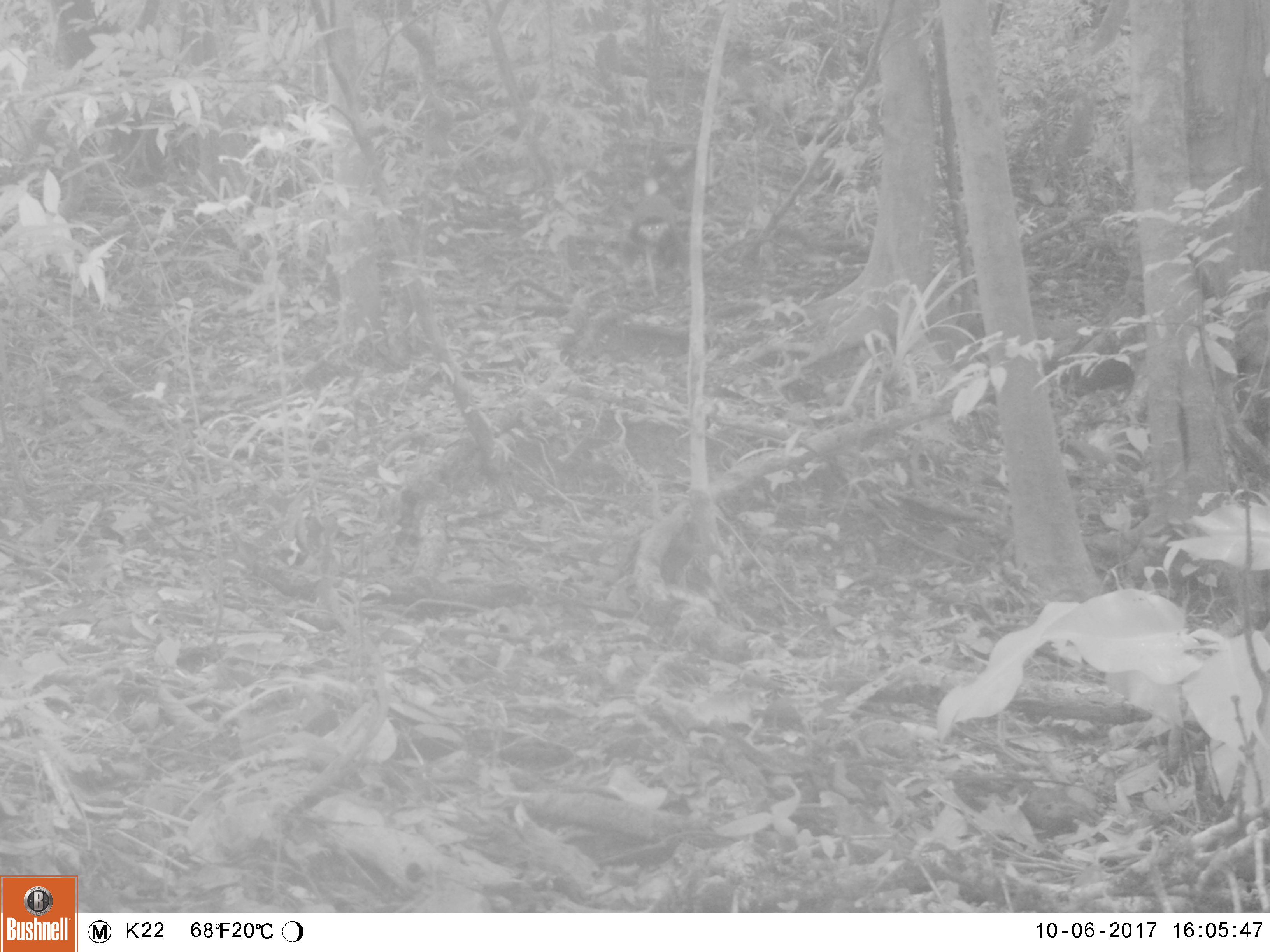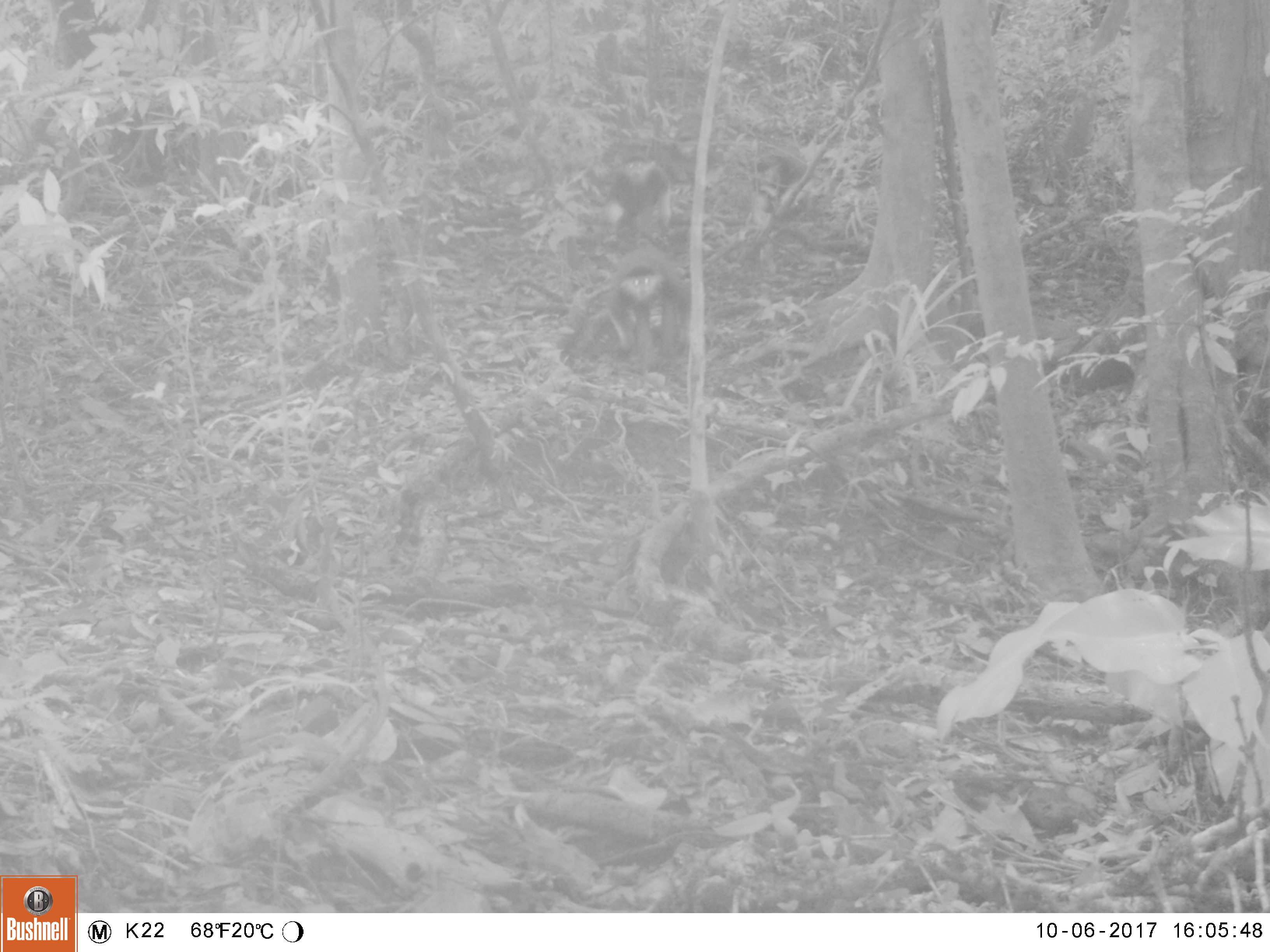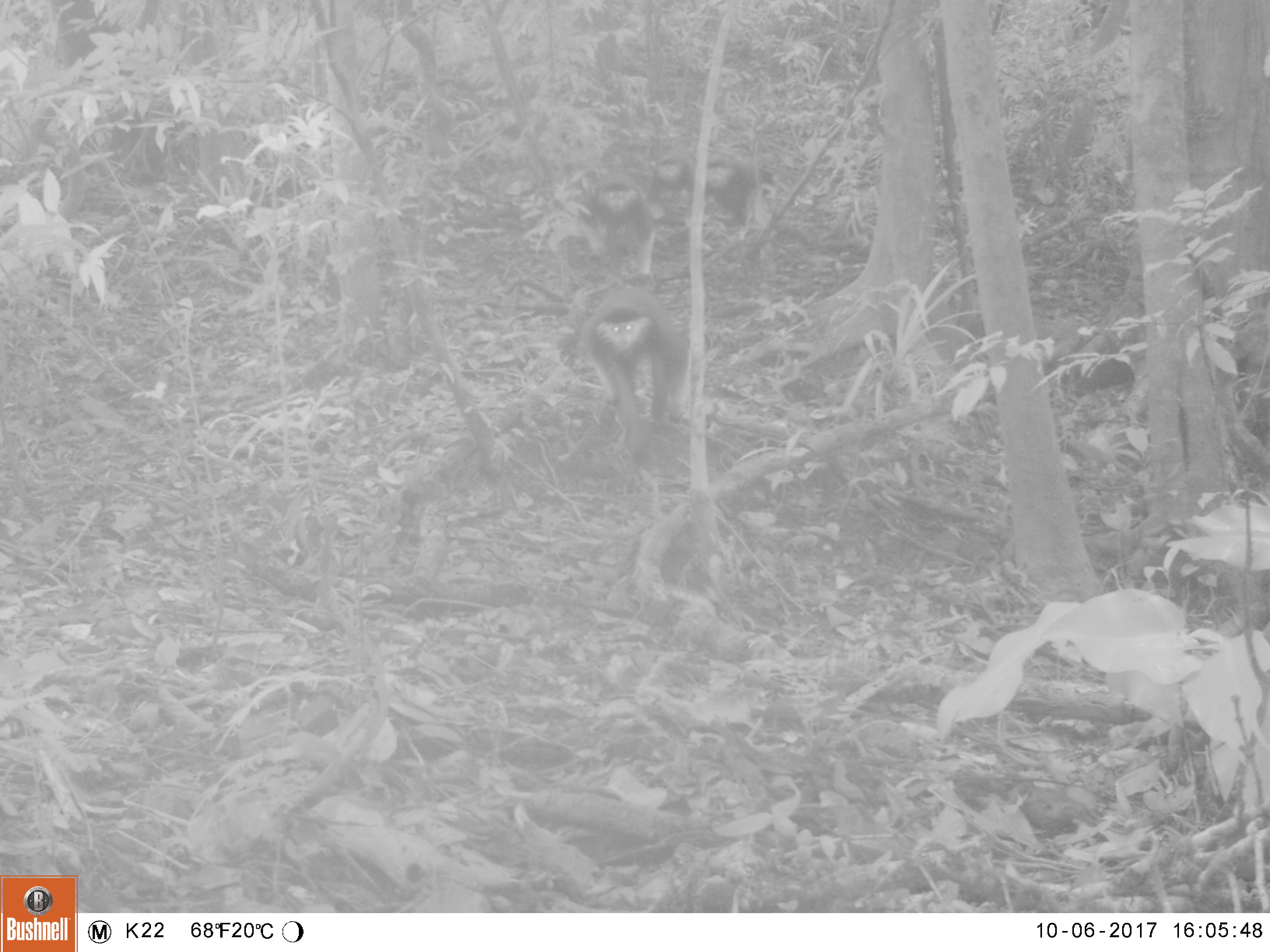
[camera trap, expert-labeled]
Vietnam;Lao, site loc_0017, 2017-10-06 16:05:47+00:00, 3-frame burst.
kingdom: Animalia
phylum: Chordata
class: Mammalia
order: Primates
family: Cercopithecidae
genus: Pygathrix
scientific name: Pygathrix nemaeus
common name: red-shanked douc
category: red shanked douc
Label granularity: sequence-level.